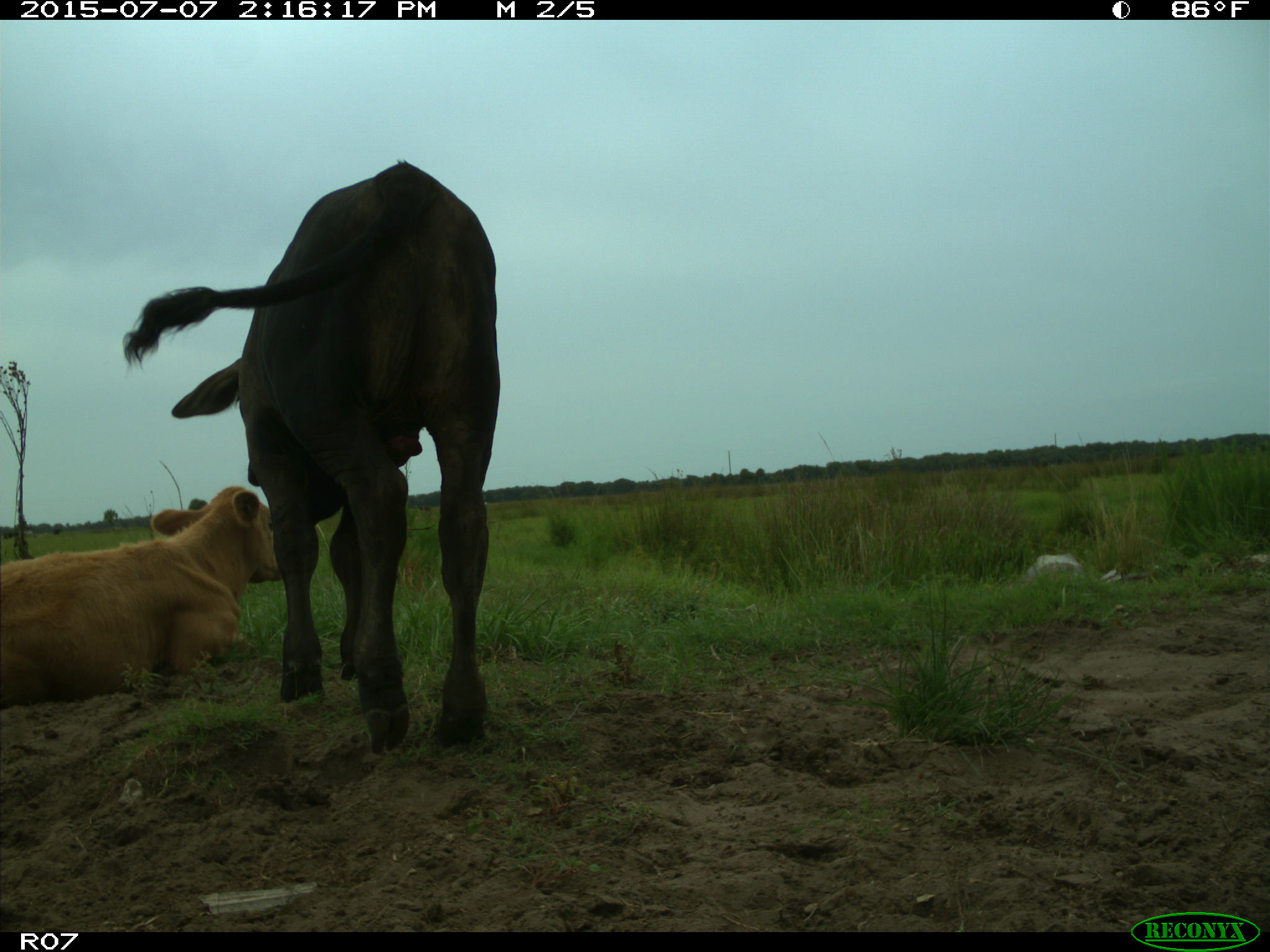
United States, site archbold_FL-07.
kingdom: Animalia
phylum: Chordata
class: Mammalia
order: Artiodactyla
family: Bovidae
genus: Bos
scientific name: Bos taurus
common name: domestic cow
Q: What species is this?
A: Bos taurus (domestic cow).